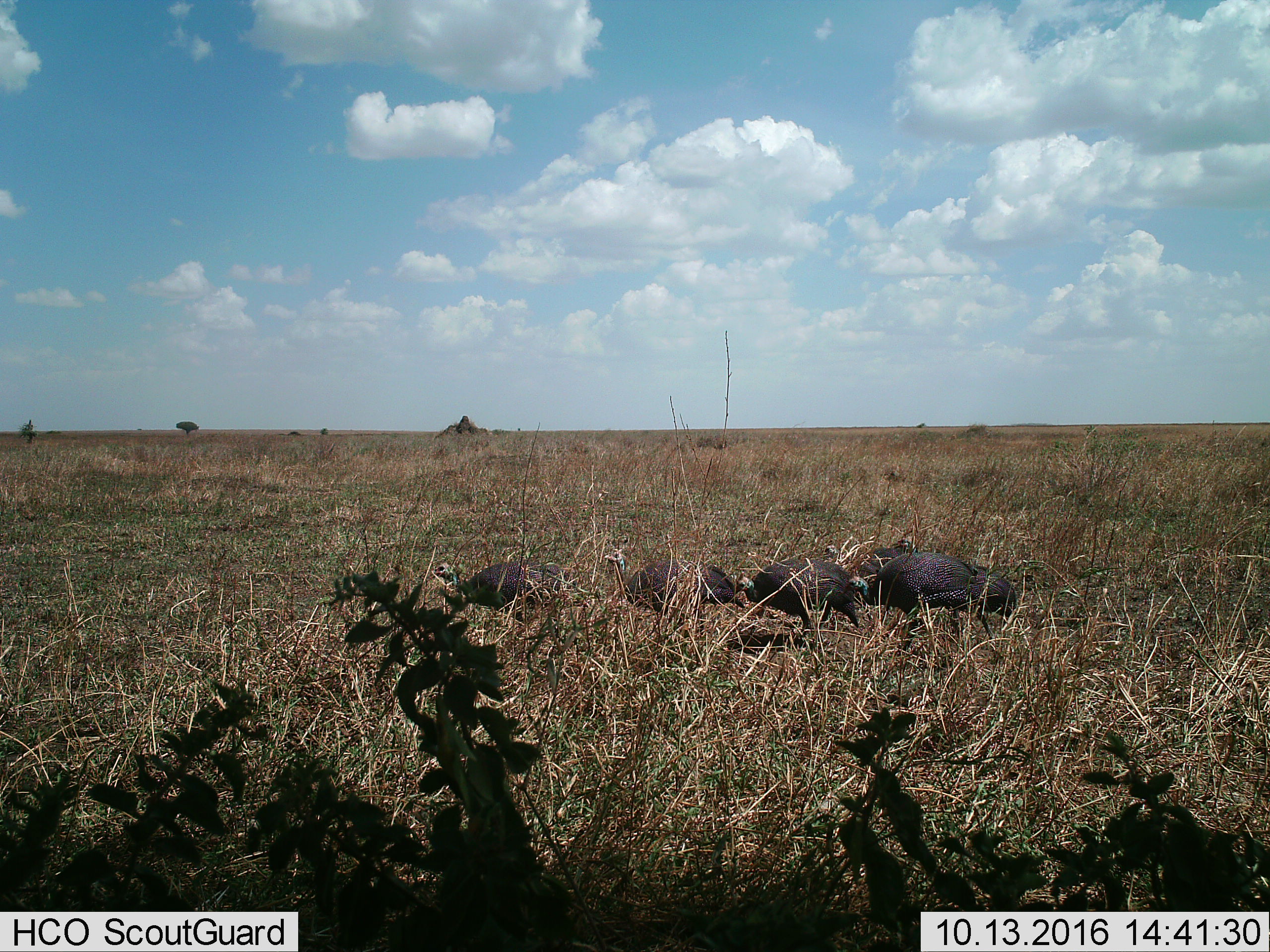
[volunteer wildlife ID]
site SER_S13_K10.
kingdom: Animalia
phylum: Chordata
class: Aves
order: Galliformes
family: Numididae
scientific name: Numididae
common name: guineafowl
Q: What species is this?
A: Guineafowl (Numididae).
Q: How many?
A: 6.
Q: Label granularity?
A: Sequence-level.